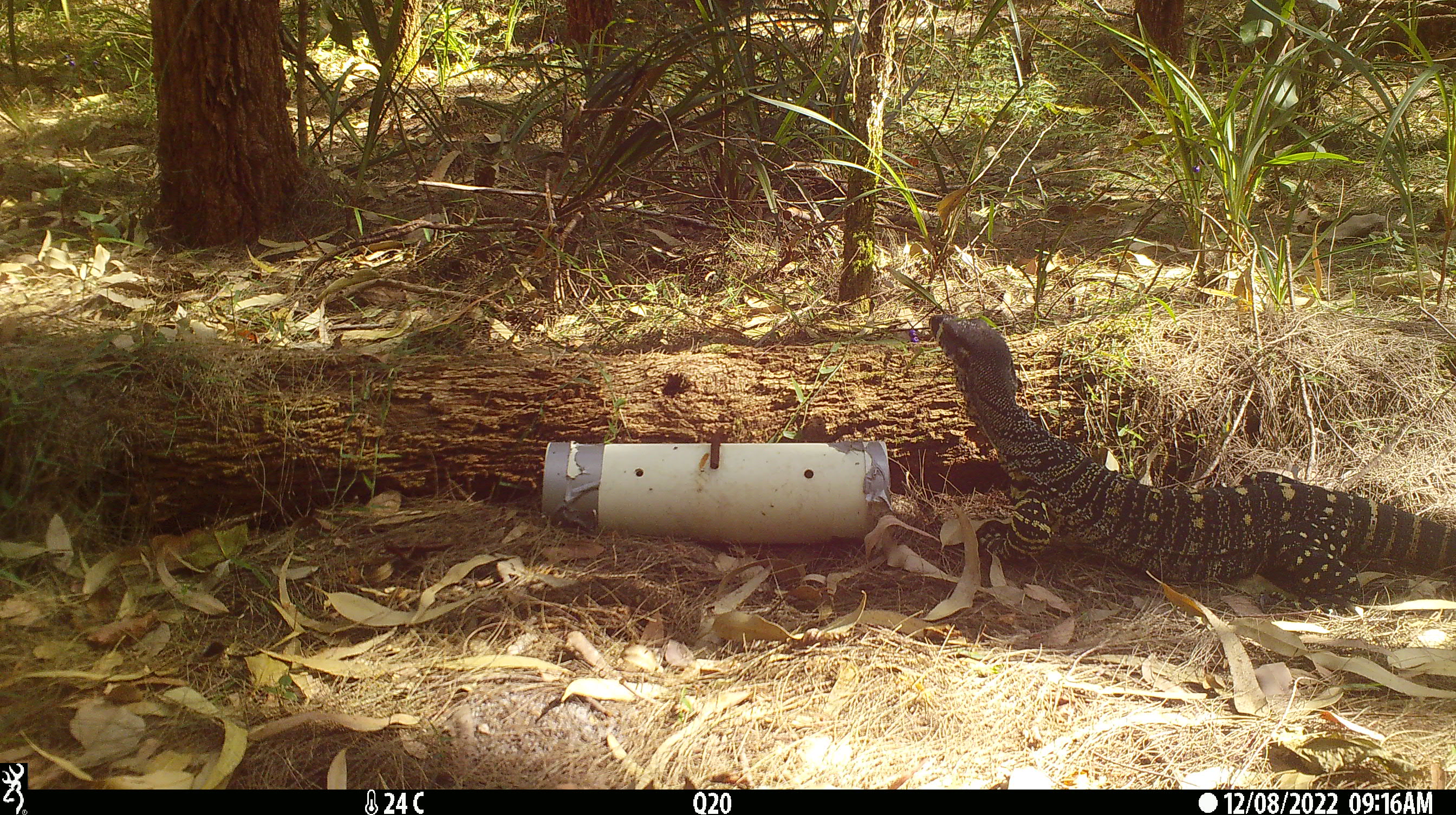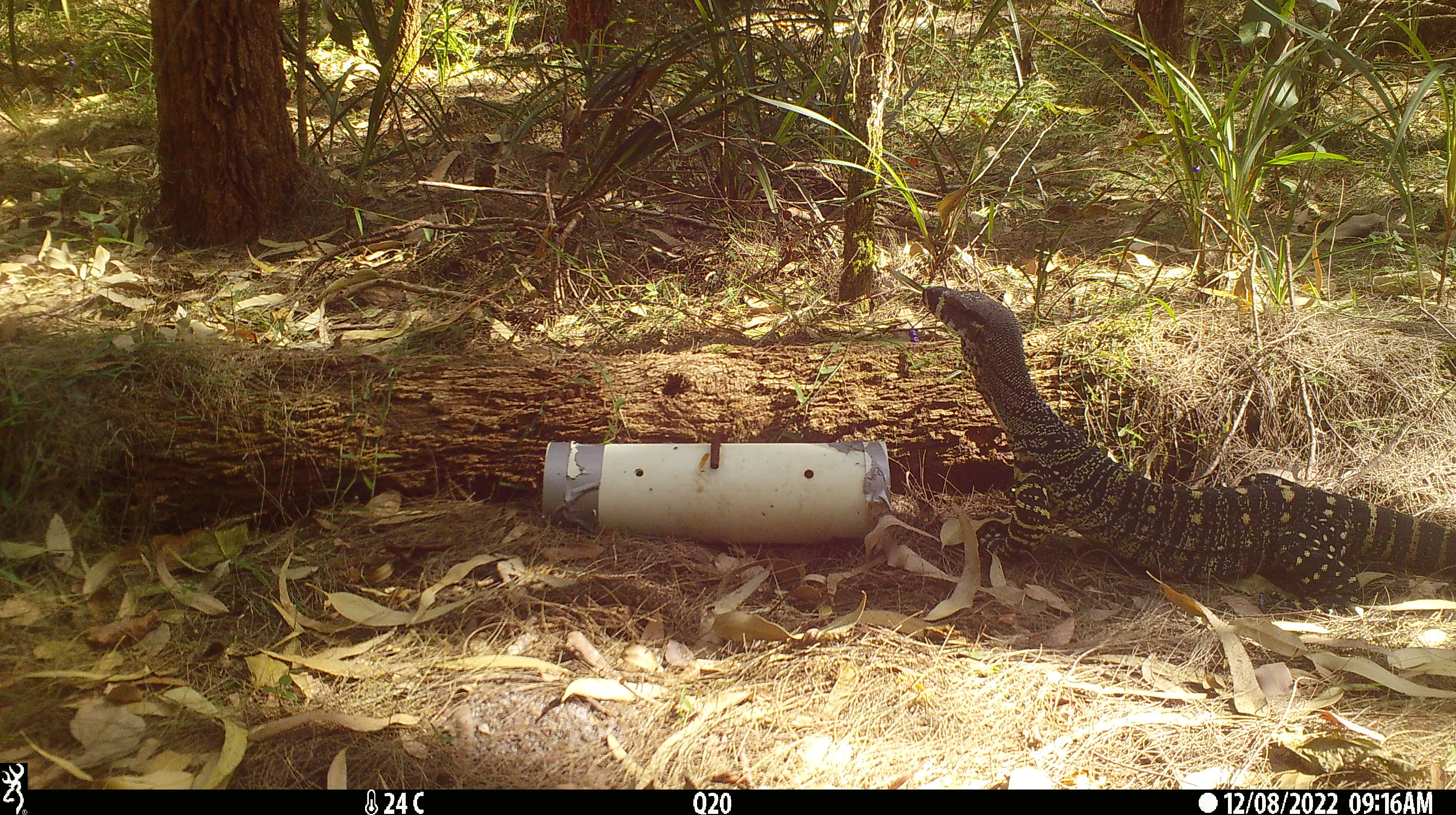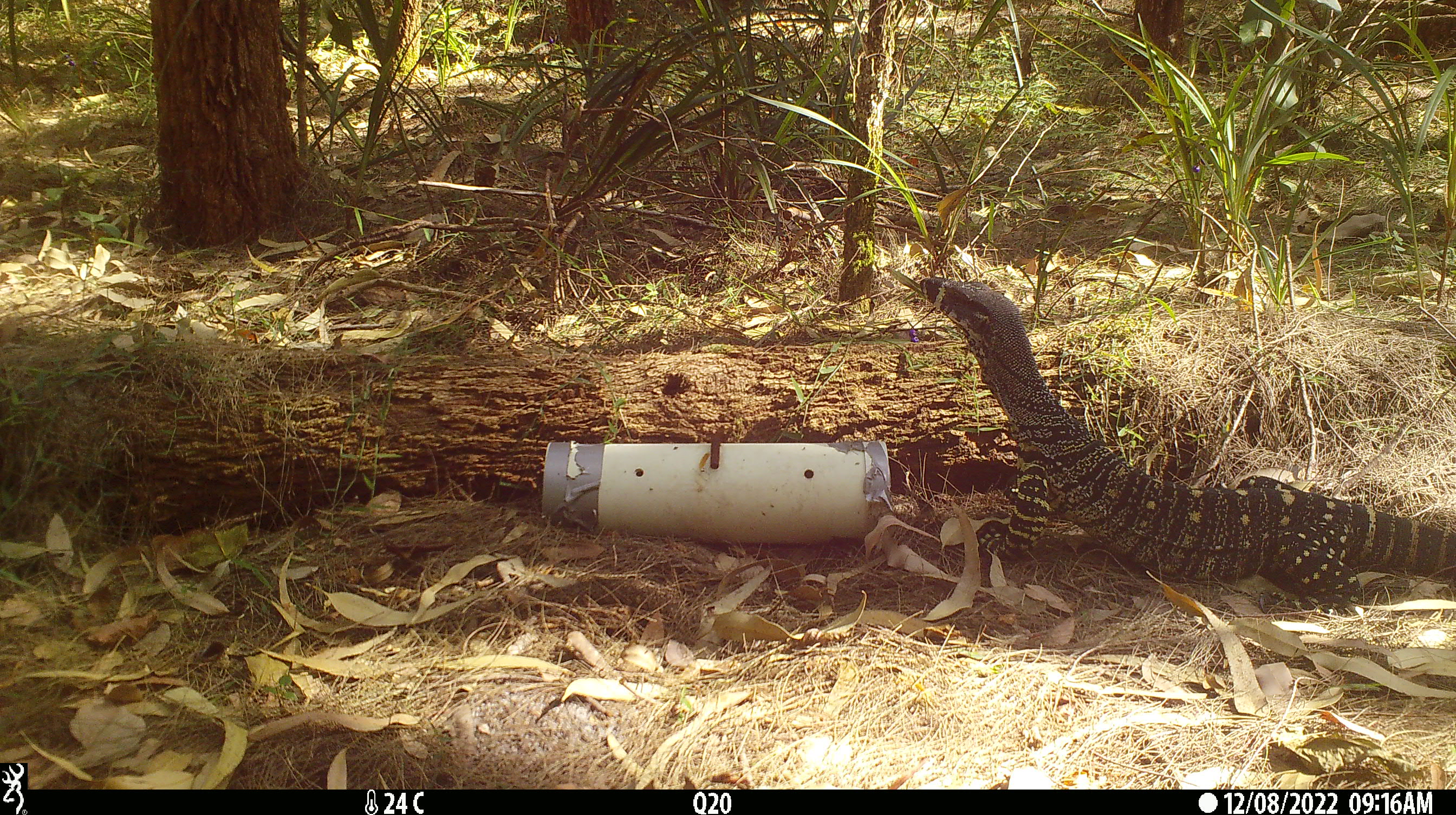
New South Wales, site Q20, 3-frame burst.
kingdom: Animalia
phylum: Chordata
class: Reptilia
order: Squamata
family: Varanidae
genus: Varanus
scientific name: Varanus varius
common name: lace monitor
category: goanna